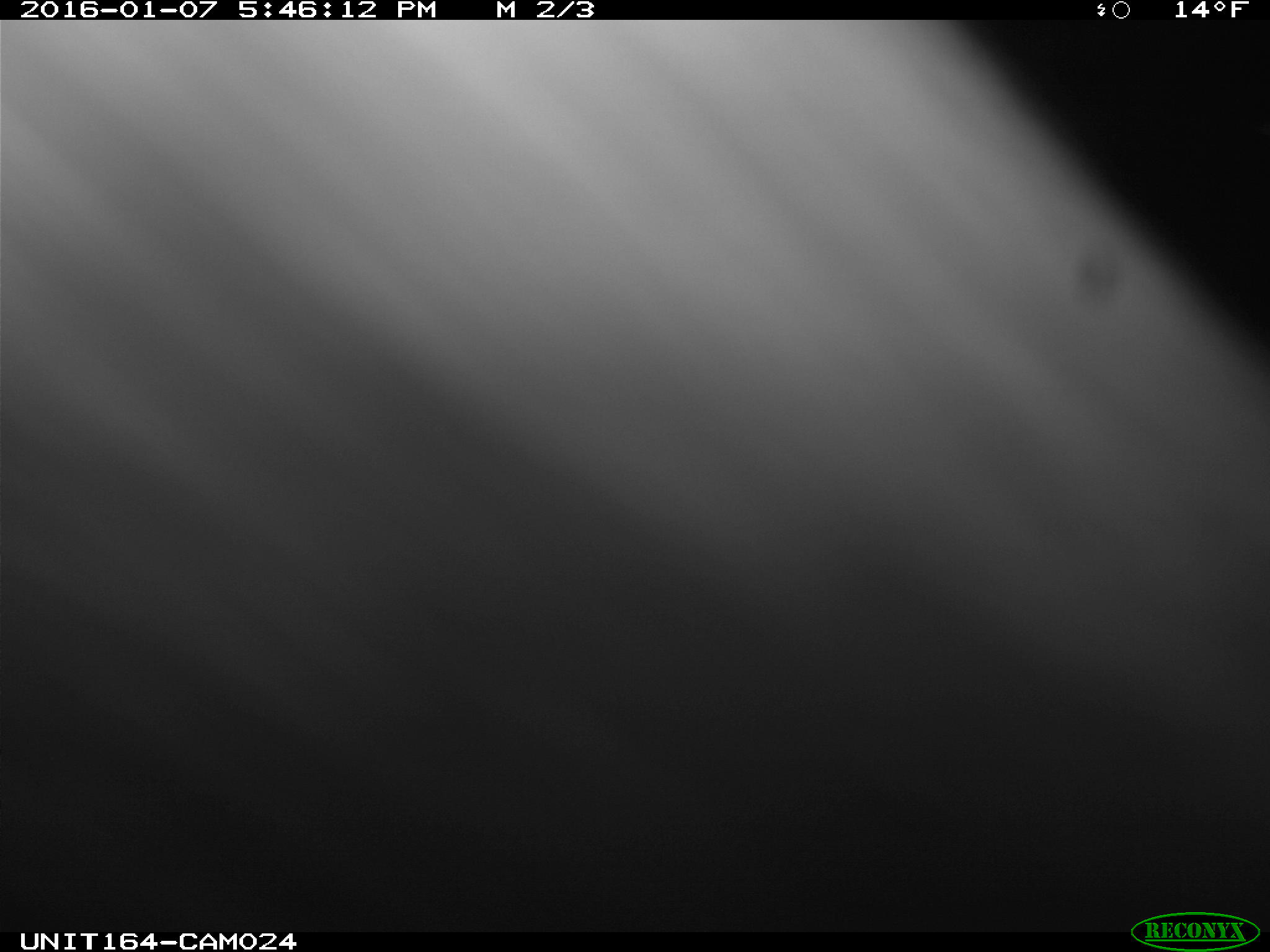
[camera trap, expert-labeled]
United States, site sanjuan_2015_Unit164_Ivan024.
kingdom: Animalia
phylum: Chordata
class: Mammalia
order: Artiodactyla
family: Cervidae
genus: Alces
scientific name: Alces alces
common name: moose